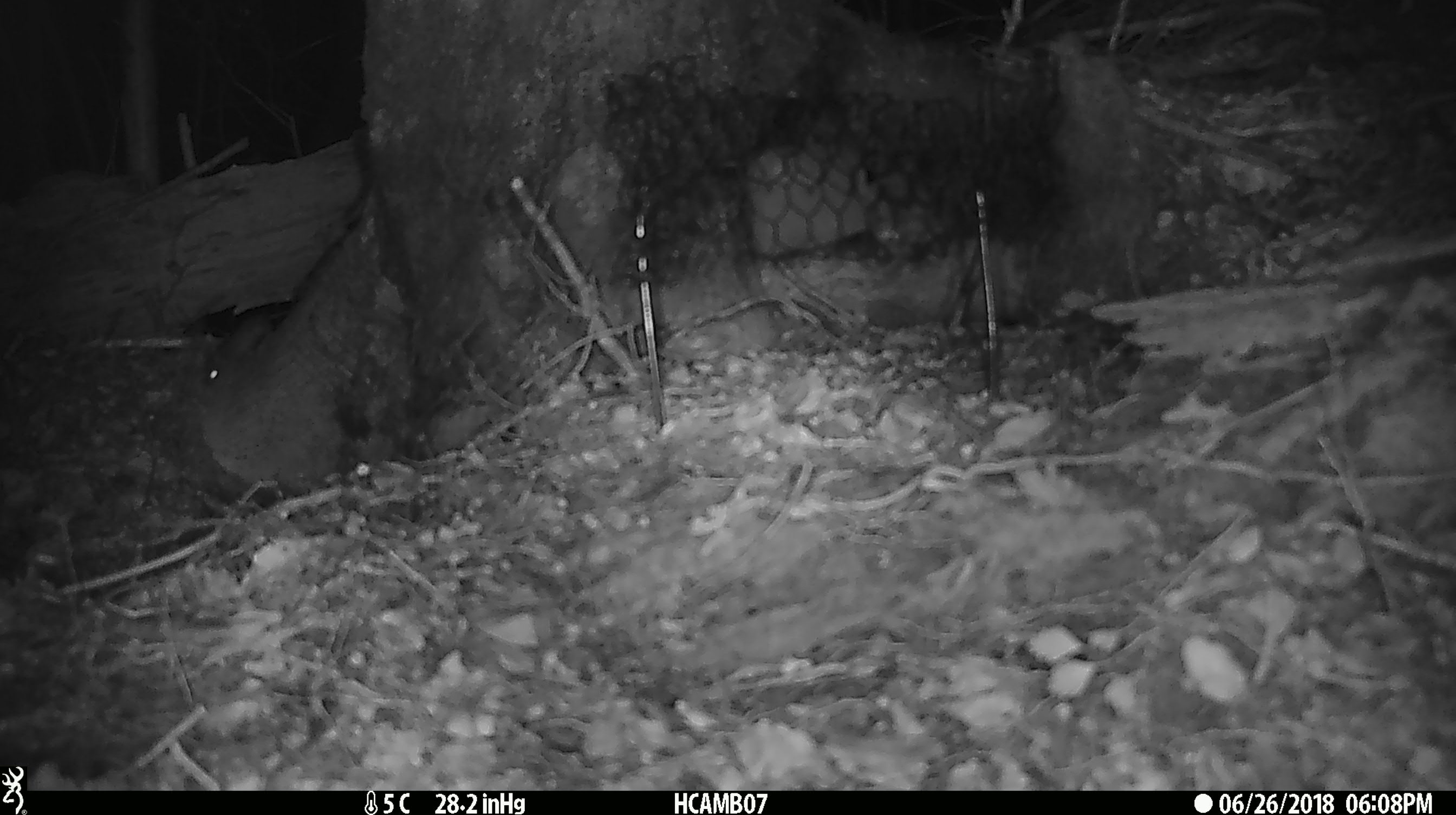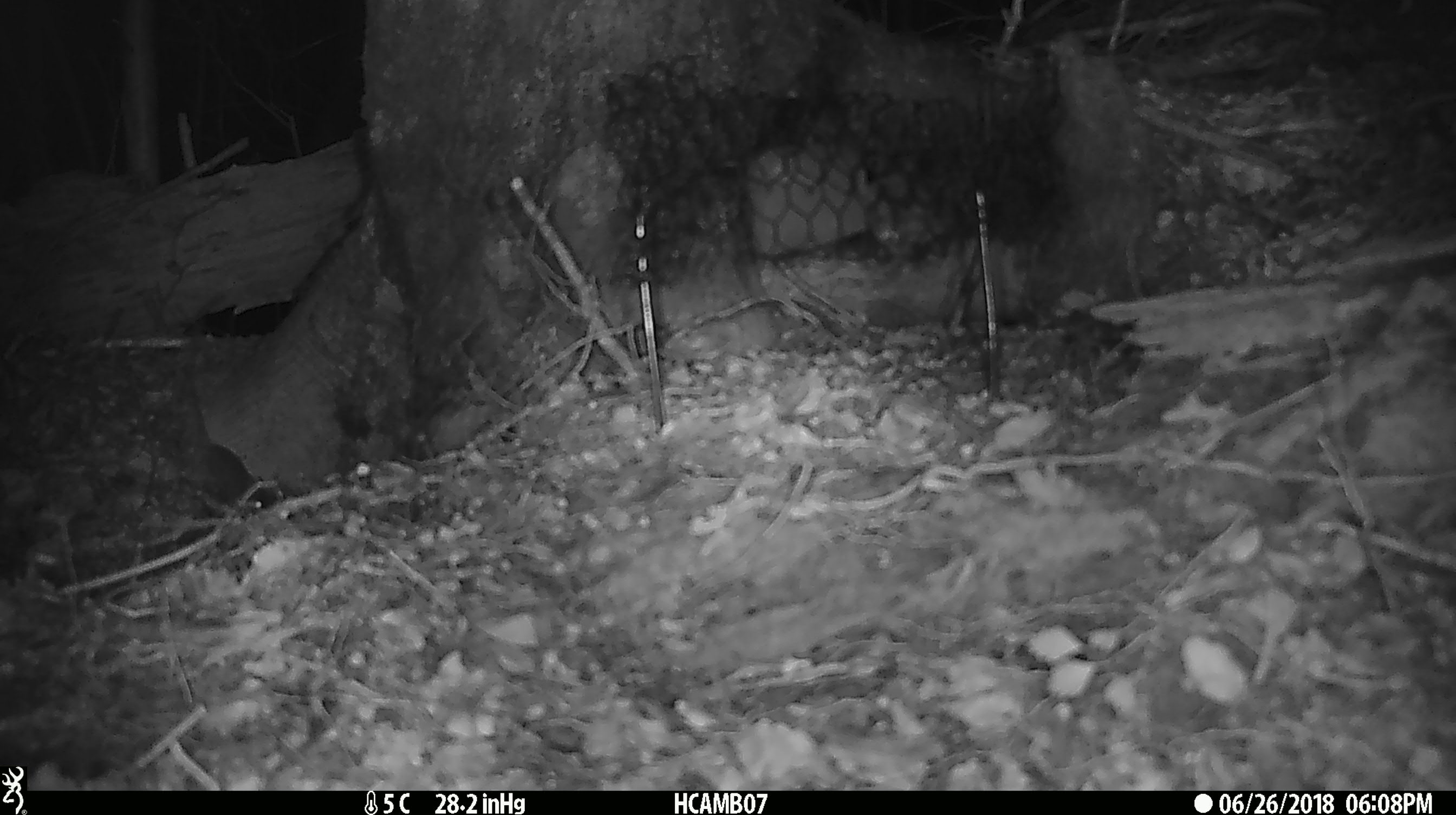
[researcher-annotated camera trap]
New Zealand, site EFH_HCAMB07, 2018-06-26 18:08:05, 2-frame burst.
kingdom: Animalia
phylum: Chordata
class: Mammalia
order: Rodentia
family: Muridae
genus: Mus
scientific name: Mus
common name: mouse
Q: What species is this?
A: Mouse (Mus).